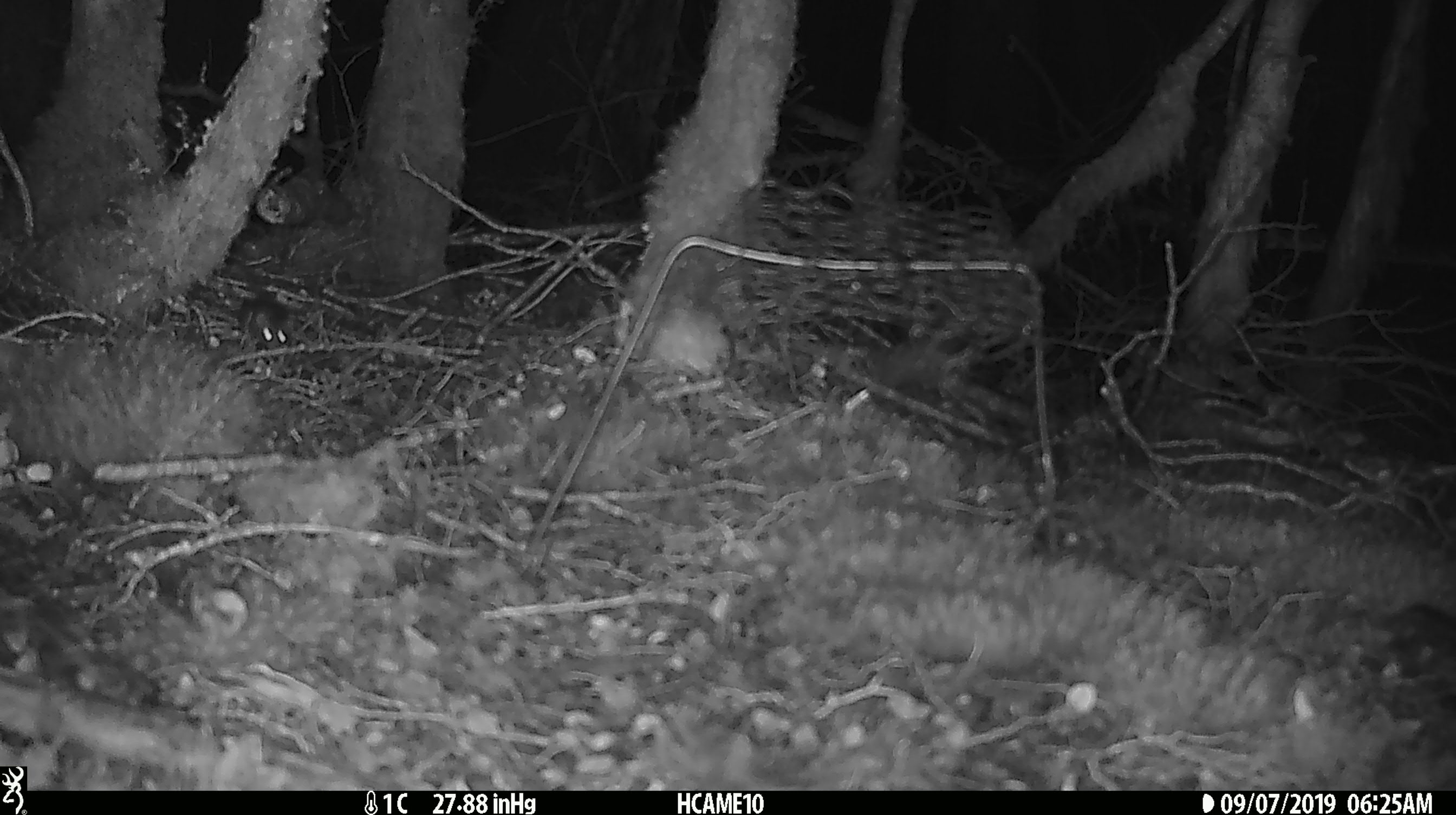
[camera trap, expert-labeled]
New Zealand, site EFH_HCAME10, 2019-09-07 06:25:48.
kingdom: Animalia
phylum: Chordata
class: Mammalia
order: Rodentia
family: Muridae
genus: Mus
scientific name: Mus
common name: mouse